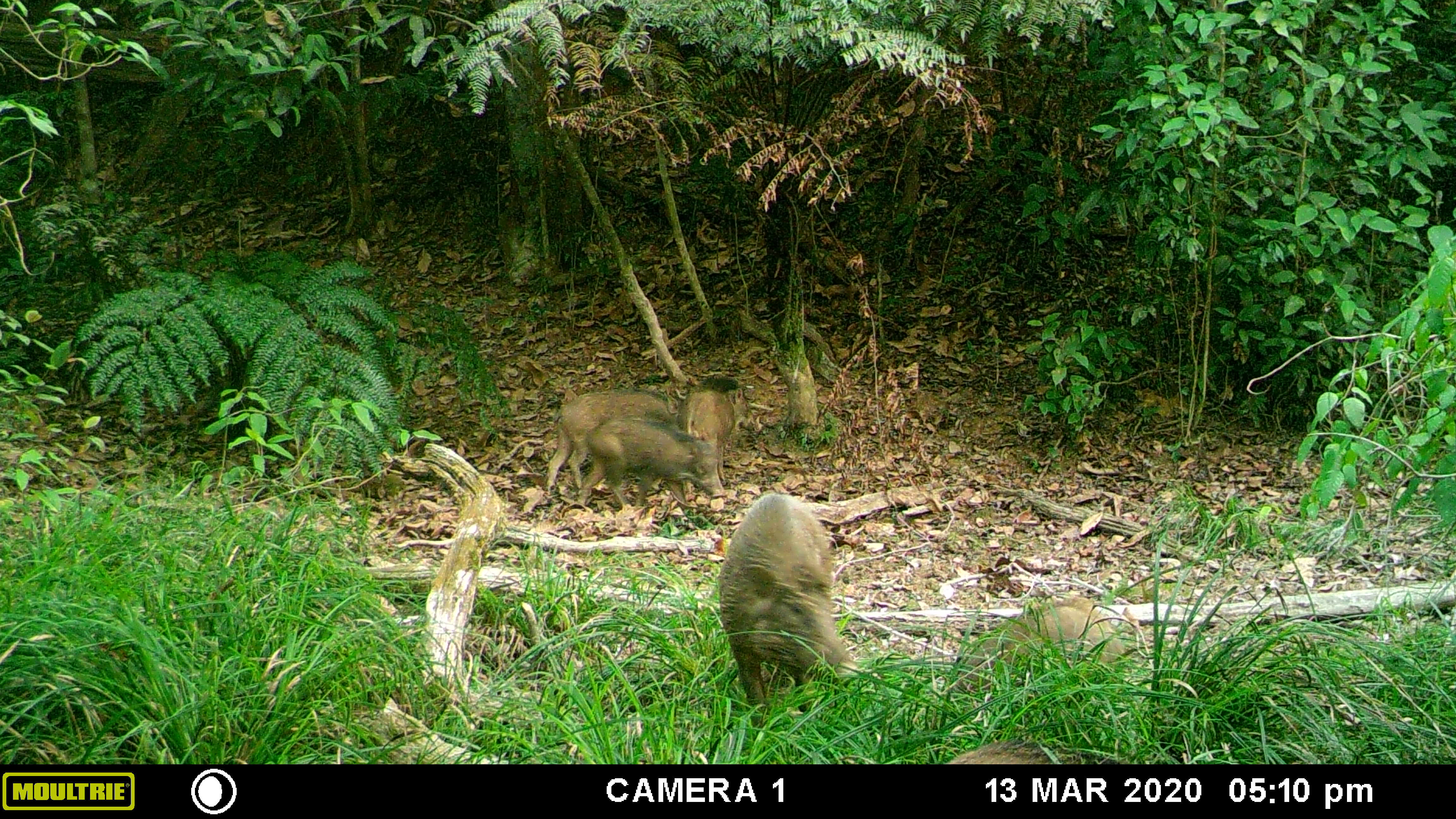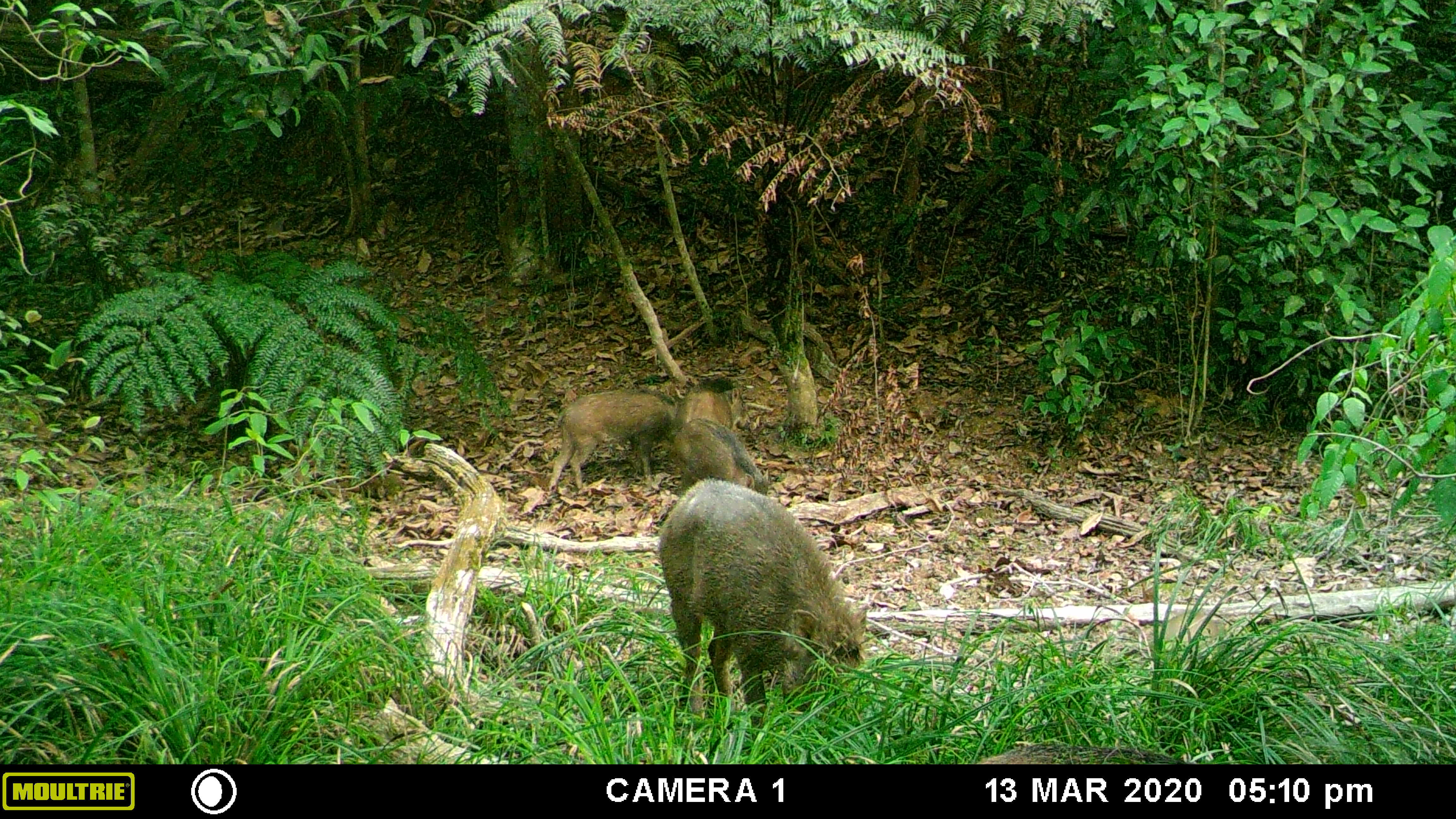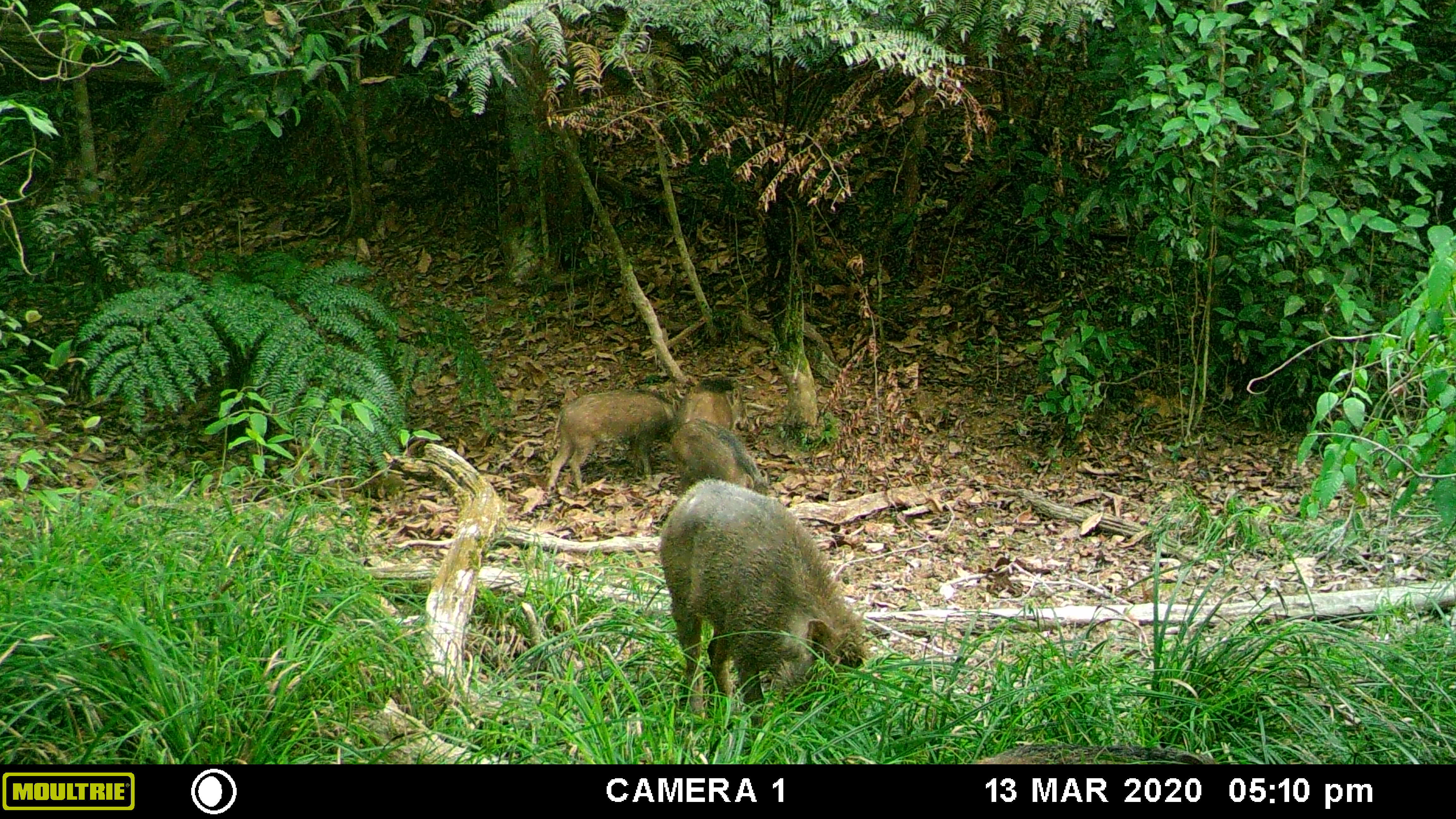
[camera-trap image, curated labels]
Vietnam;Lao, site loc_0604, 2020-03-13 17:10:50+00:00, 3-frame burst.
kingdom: Animalia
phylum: Chordata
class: Mammalia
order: Artiodactyla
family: Suidae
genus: Sus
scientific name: Sus scrofa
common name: eurasian wild pig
Eurasian wild pig (Sus scrofa). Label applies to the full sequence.